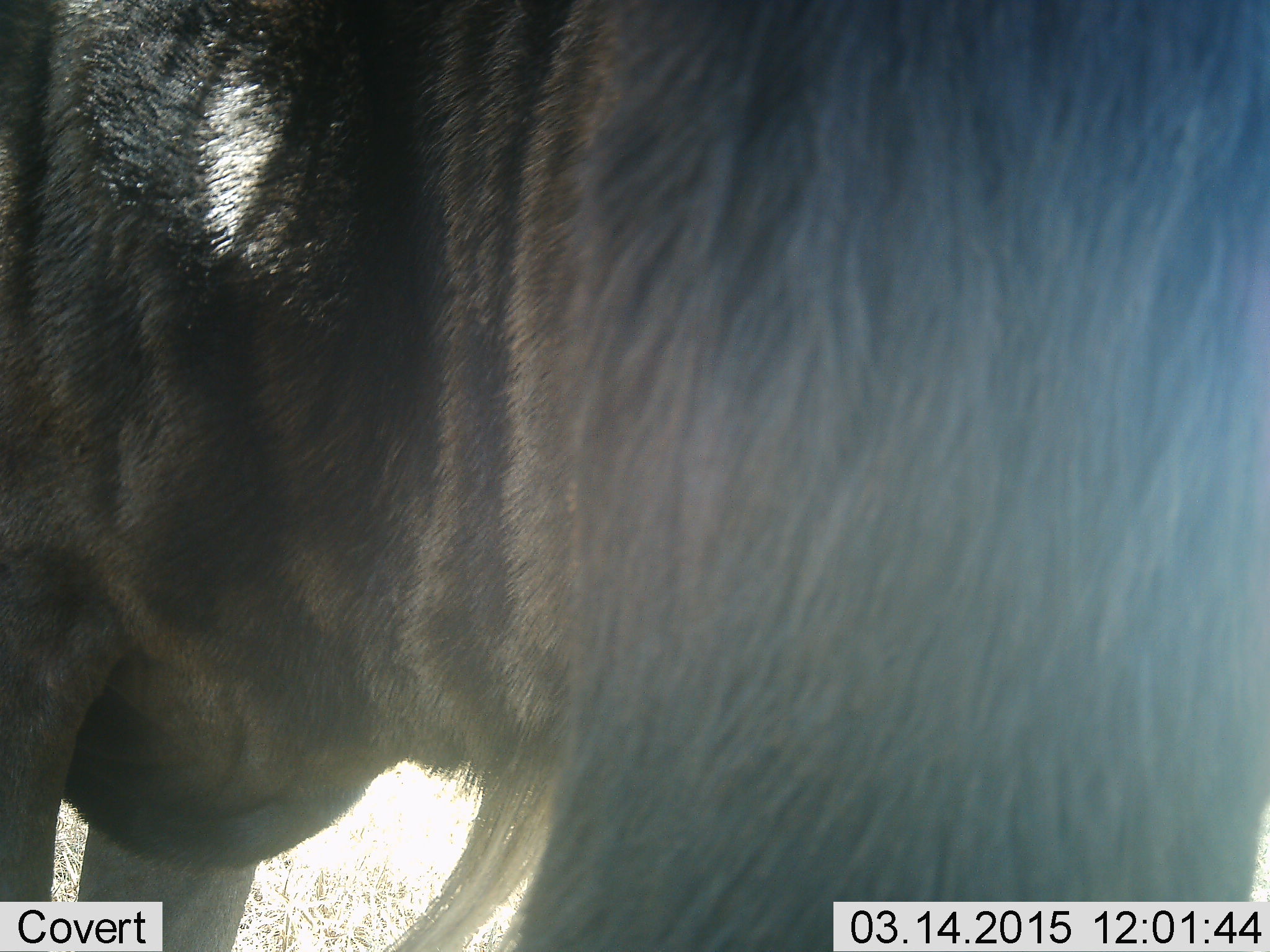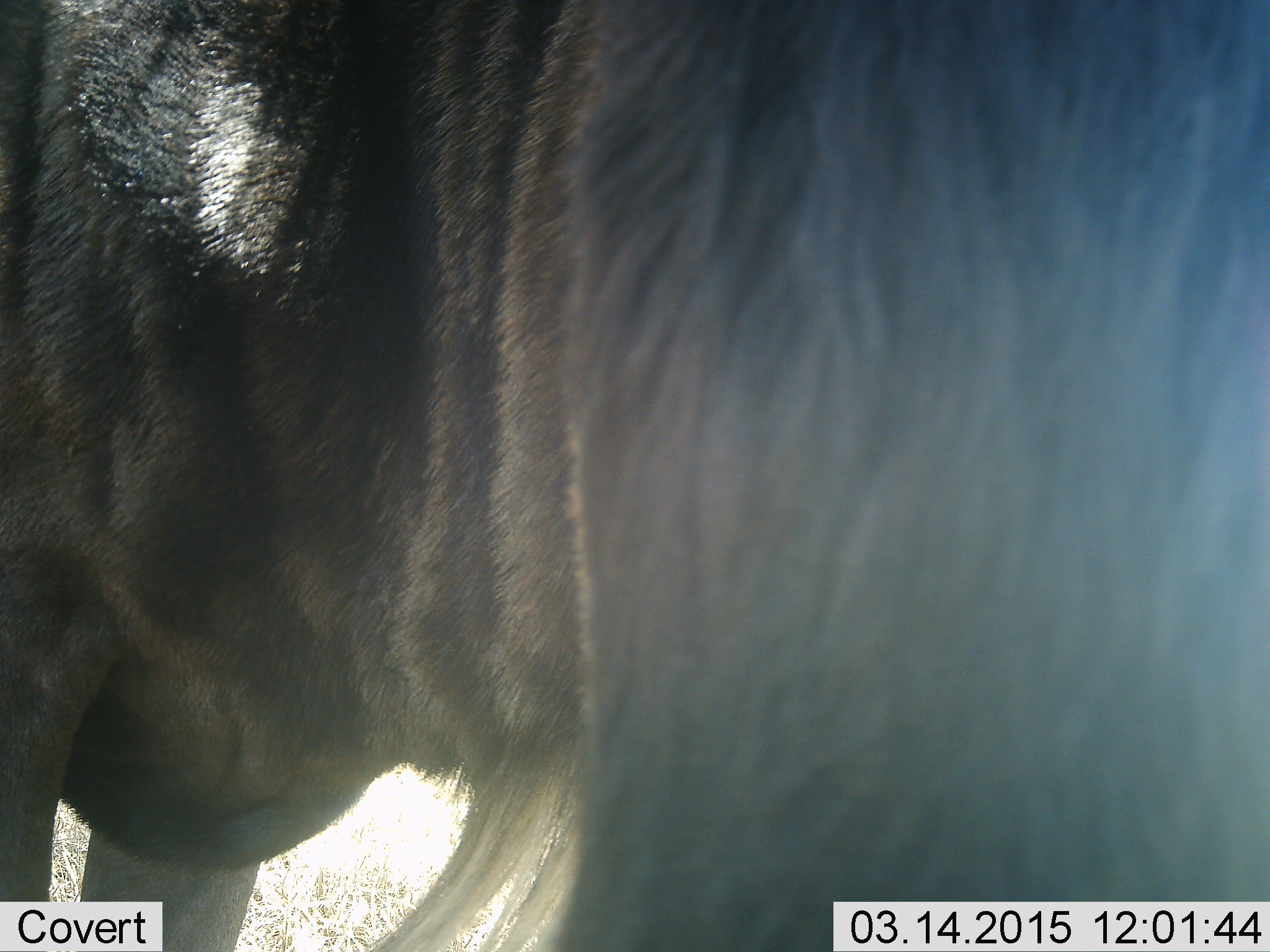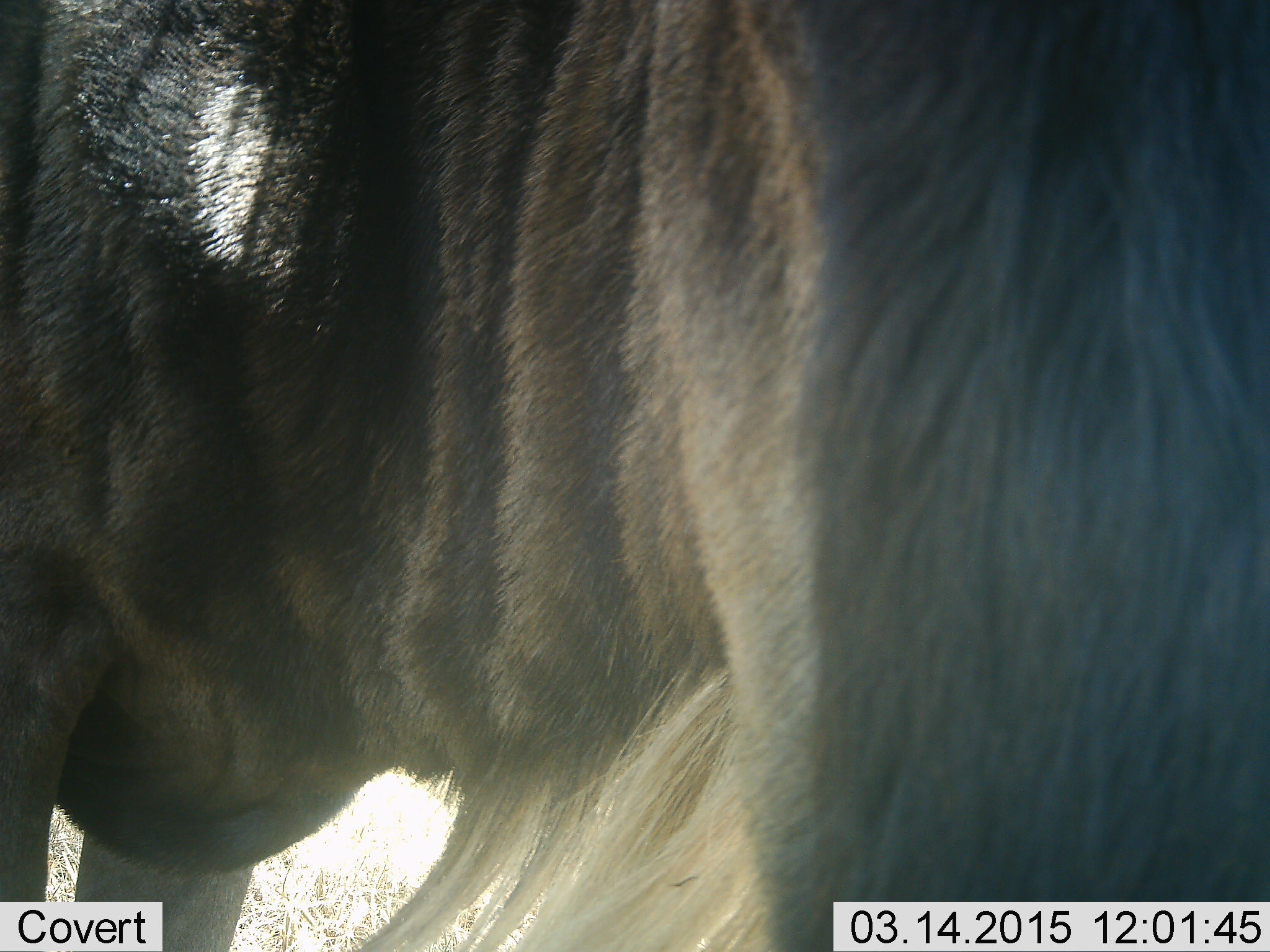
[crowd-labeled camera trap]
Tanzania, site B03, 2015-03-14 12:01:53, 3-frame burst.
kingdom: Animalia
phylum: Chordata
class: Mammalia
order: Artiodactyla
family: Bovidae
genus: Connochaetes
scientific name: Connochaetes taurinus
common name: blue wildebeest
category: wildebeest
Wildebeest (blue wildebeest) (Connochaetes taurinus), count 1. Behavior (volunteer vote fractions): standing 100%, resting 0%, moving 0%, interacting 0%. Young present (vote fraction): 0%. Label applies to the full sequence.